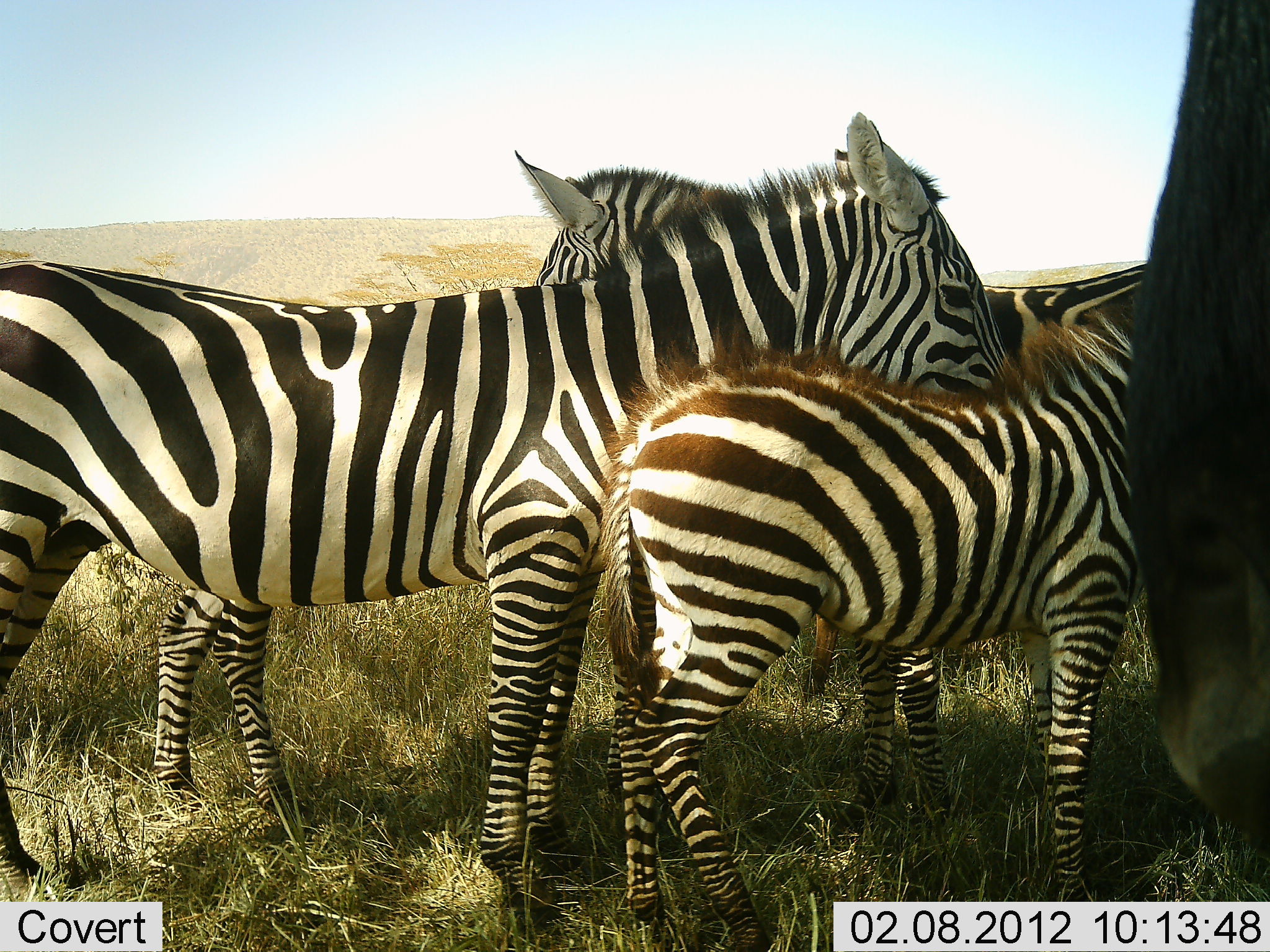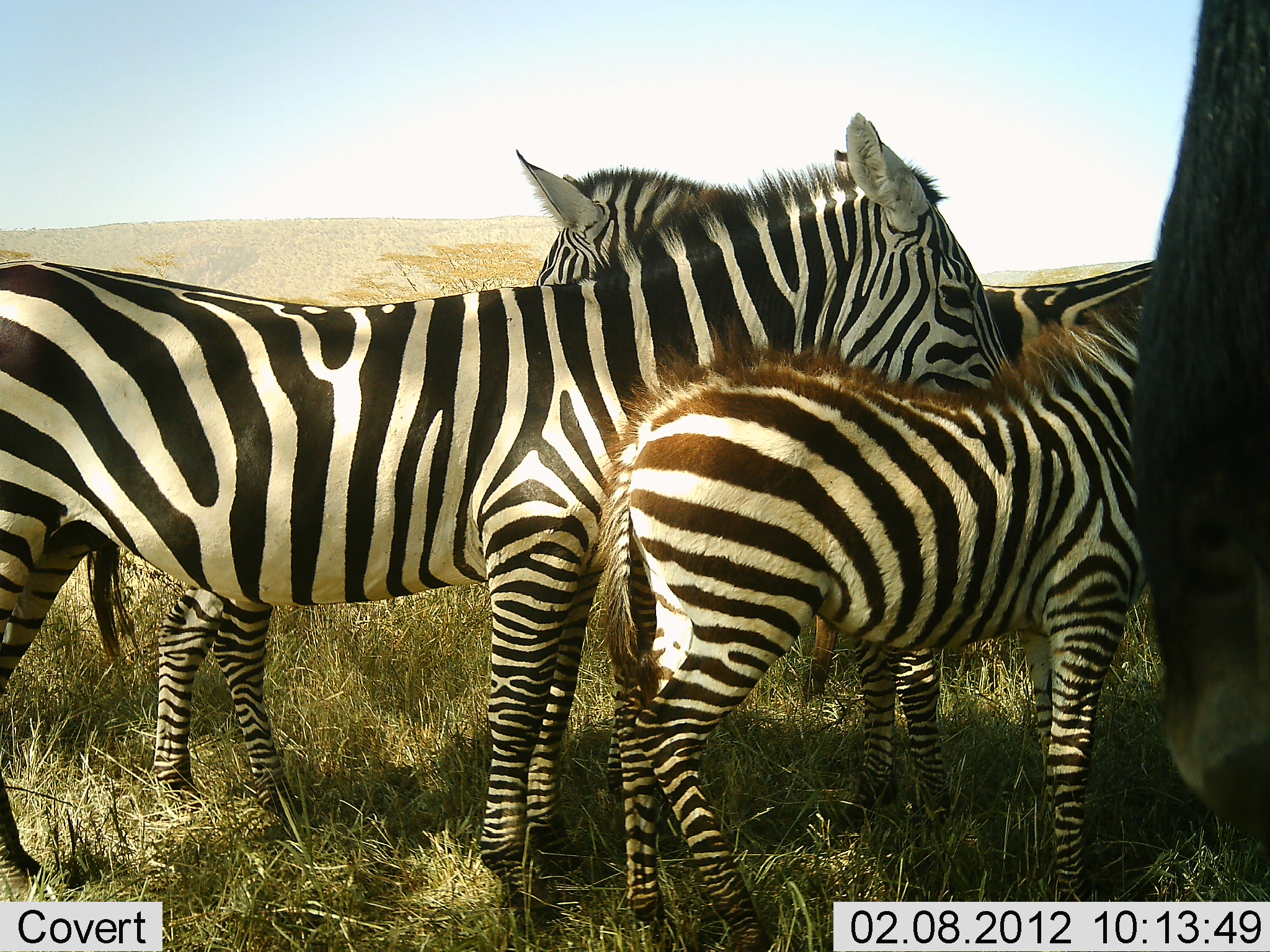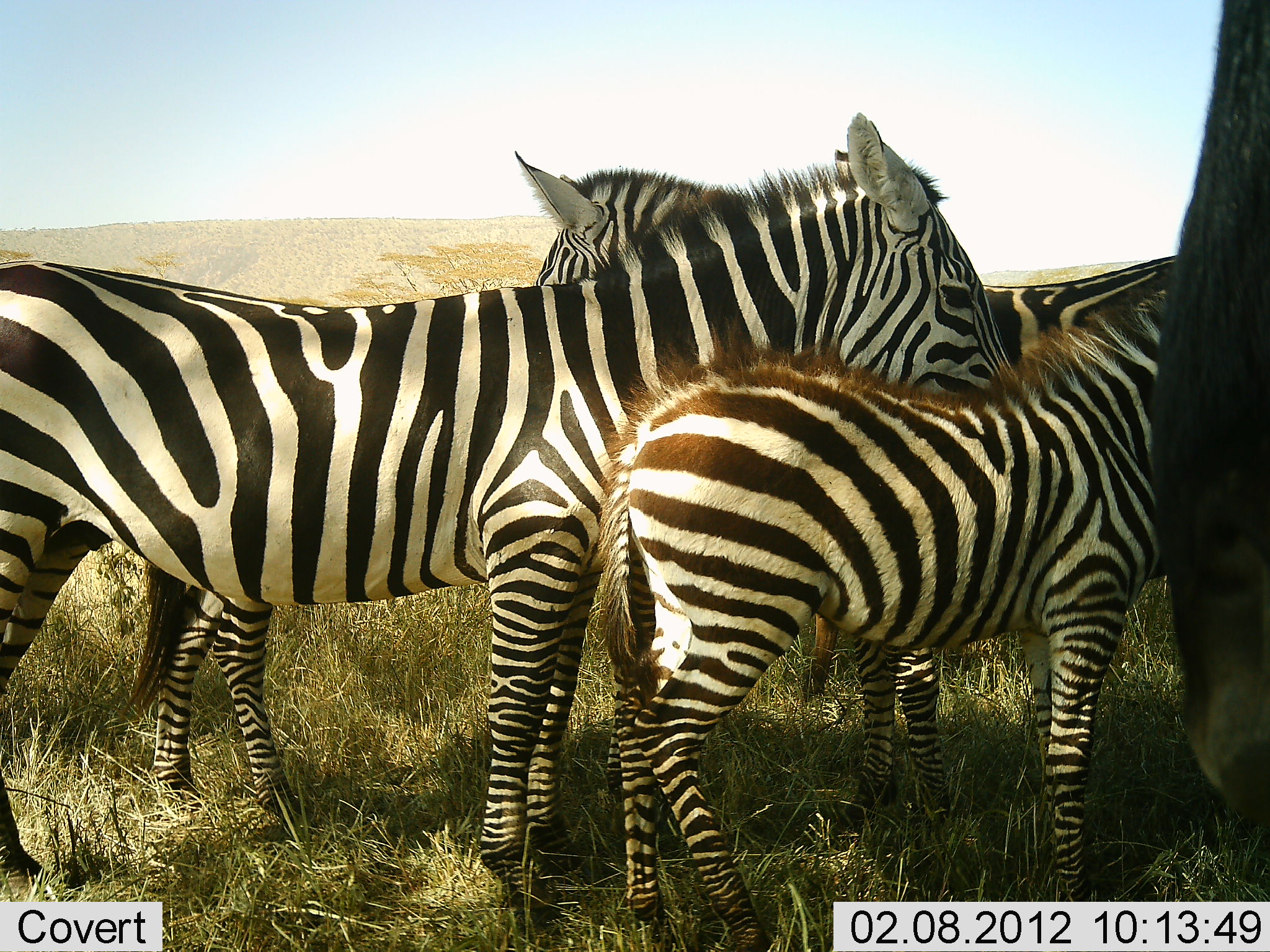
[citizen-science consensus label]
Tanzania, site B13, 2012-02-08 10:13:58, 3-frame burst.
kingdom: Animalia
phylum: Chordata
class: Mammalia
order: Artiodactyla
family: Bovidae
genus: Connochaetes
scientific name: Connochaetes taurinus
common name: blue wildebeest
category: wildebeest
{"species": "wildebeest (blue wildebeest) (Connochaetes taurinus)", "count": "1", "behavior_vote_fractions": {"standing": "100%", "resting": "0%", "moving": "0%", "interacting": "0%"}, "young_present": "0%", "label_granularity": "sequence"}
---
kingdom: Animalia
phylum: Chordata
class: Mammalia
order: Perissodactyla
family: Equidae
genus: Equus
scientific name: Equus quagga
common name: plains zebra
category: zebra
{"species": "zebra (plains zebra) (Equus quagga)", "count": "4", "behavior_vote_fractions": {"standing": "88%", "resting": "12%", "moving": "0%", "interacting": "19%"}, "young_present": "94%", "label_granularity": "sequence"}